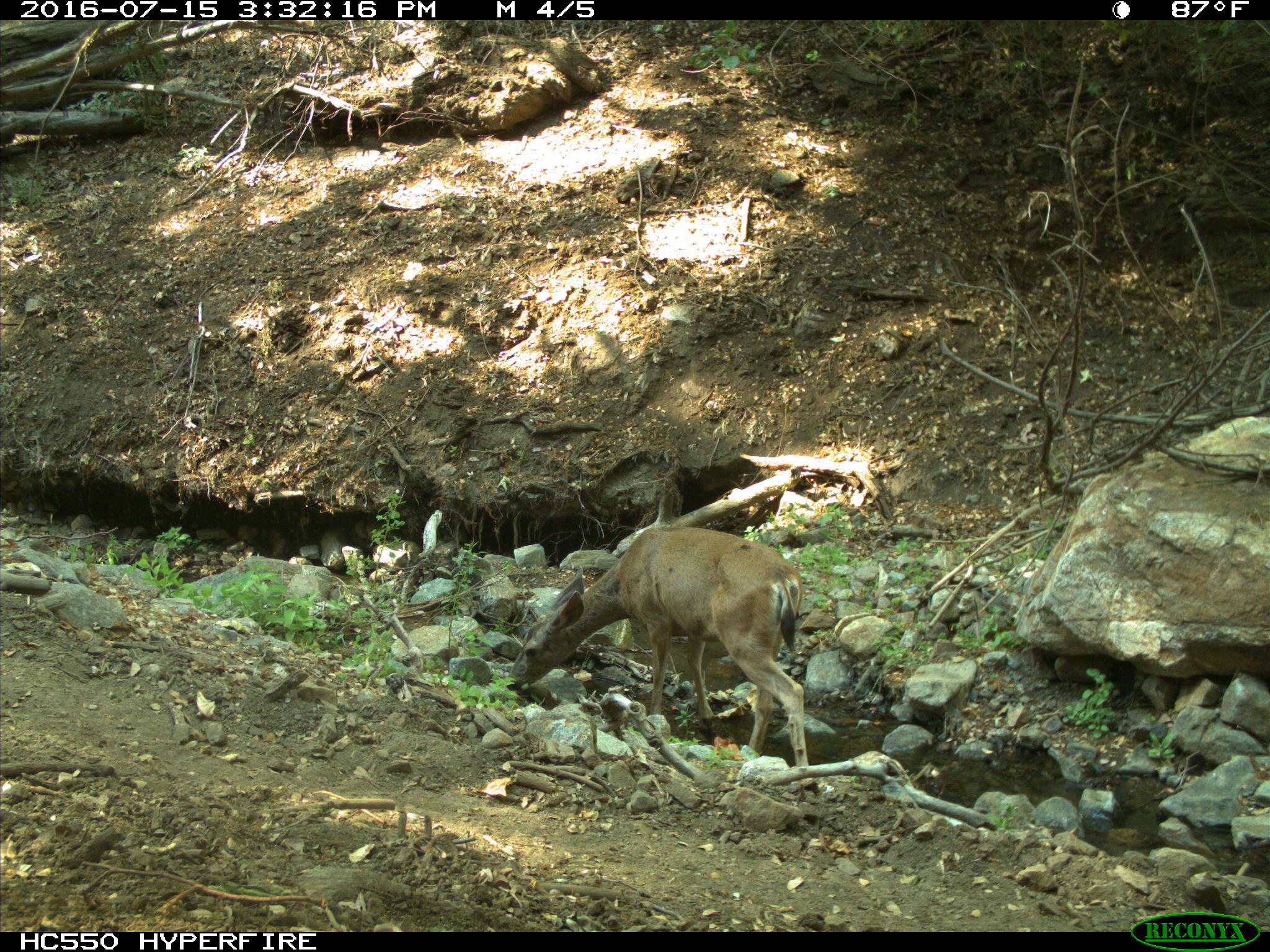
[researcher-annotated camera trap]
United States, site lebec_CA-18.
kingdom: Animalia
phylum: Chordata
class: Mammalia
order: Artiodactyla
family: Cervidae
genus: Odocoileus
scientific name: Odocoileus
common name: deer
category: unidentified deer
Unidentified deer (deer) (Odocoileus).